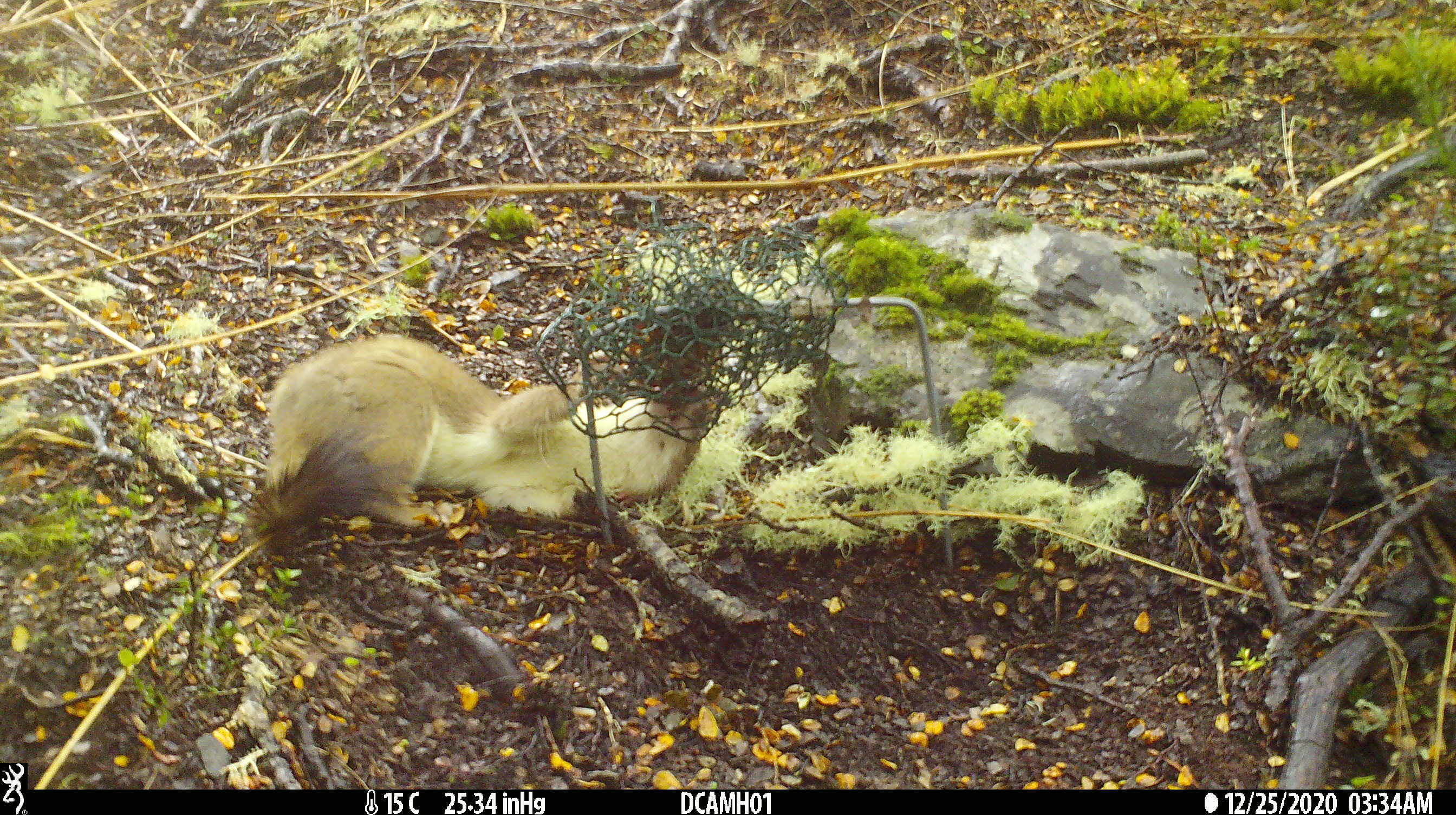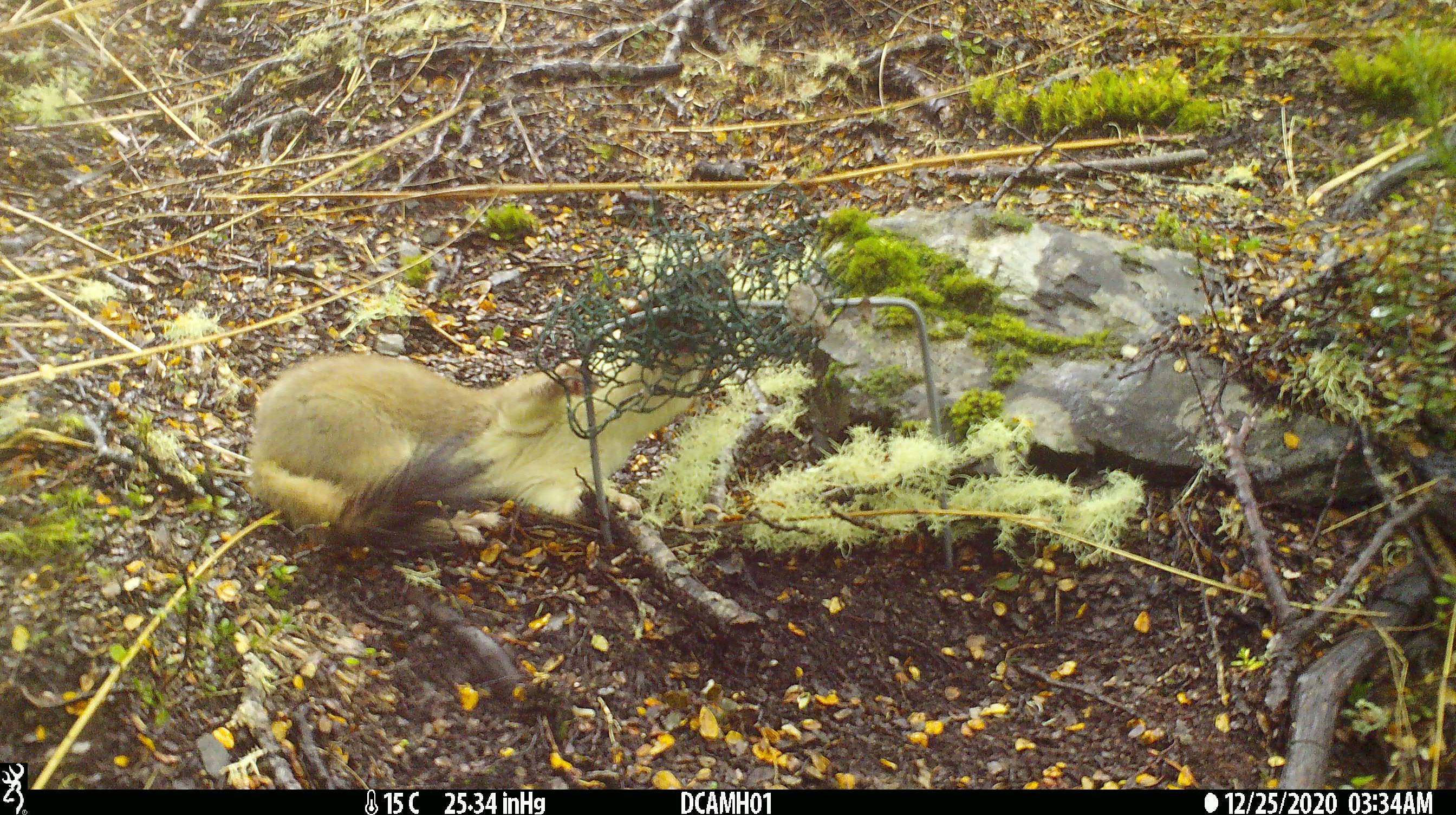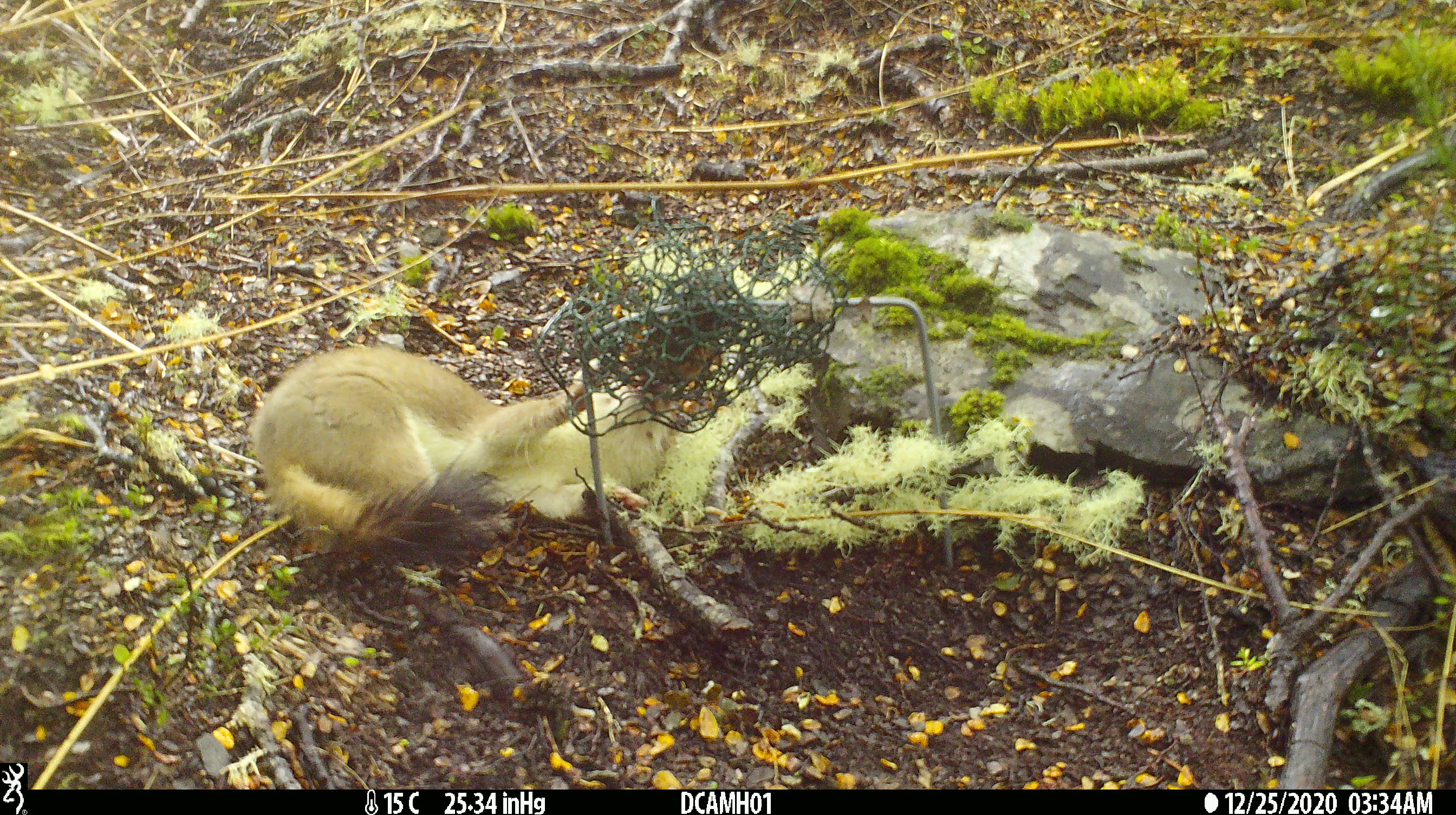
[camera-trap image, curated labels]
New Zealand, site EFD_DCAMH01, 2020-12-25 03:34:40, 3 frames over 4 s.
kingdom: Animalia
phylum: Chordata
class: Mammalia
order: Carnivora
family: Mustelidae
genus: Mustela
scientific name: Mustela erminea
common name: stoat